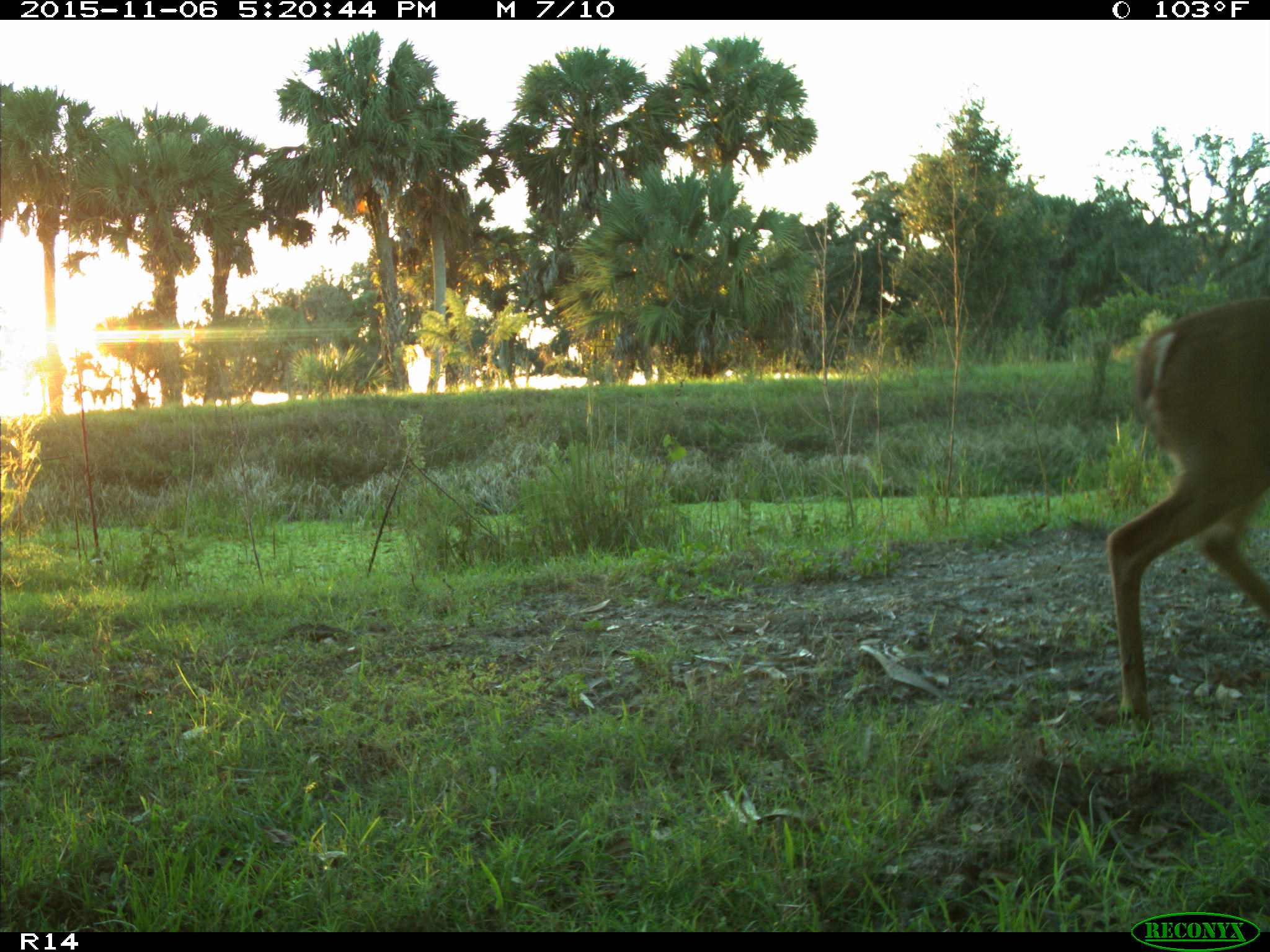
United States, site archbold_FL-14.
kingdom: Animalia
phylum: Chordata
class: Mammalia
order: Artiodactyla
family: Cervidae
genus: Odocoileus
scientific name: Odocoileus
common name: deer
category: unidentified deer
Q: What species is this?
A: Unidentified deer (deer) (Odocoileus).